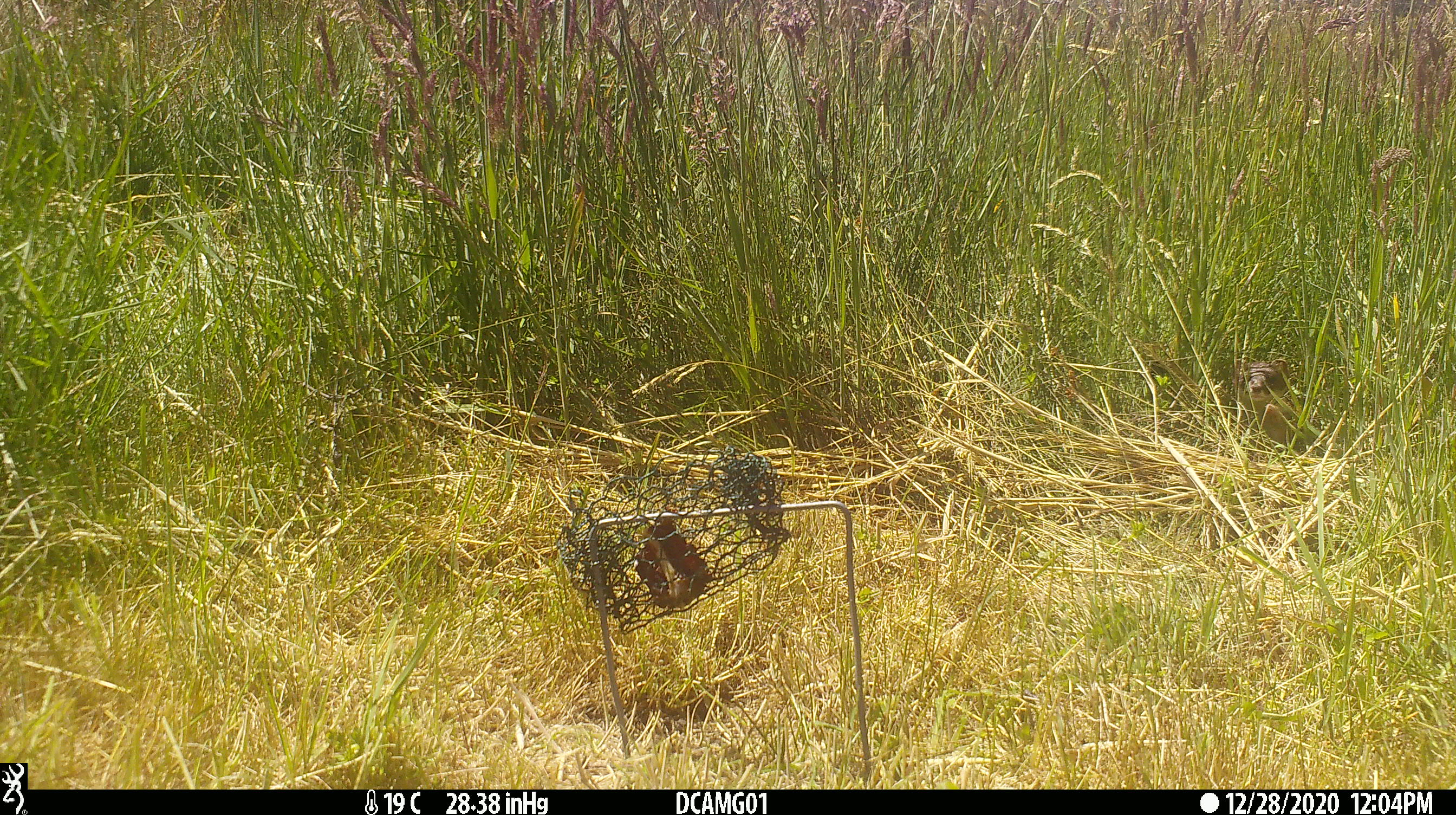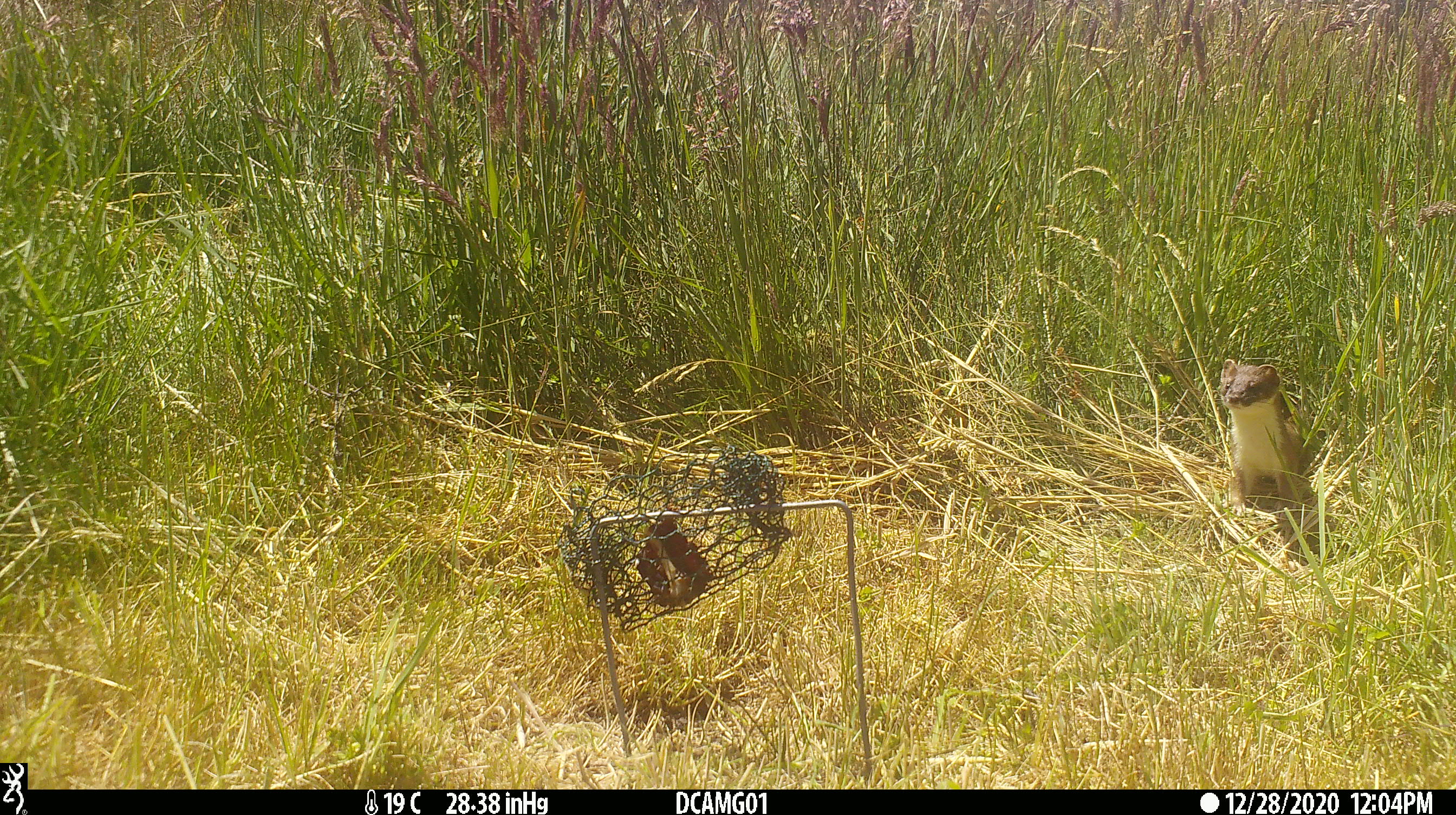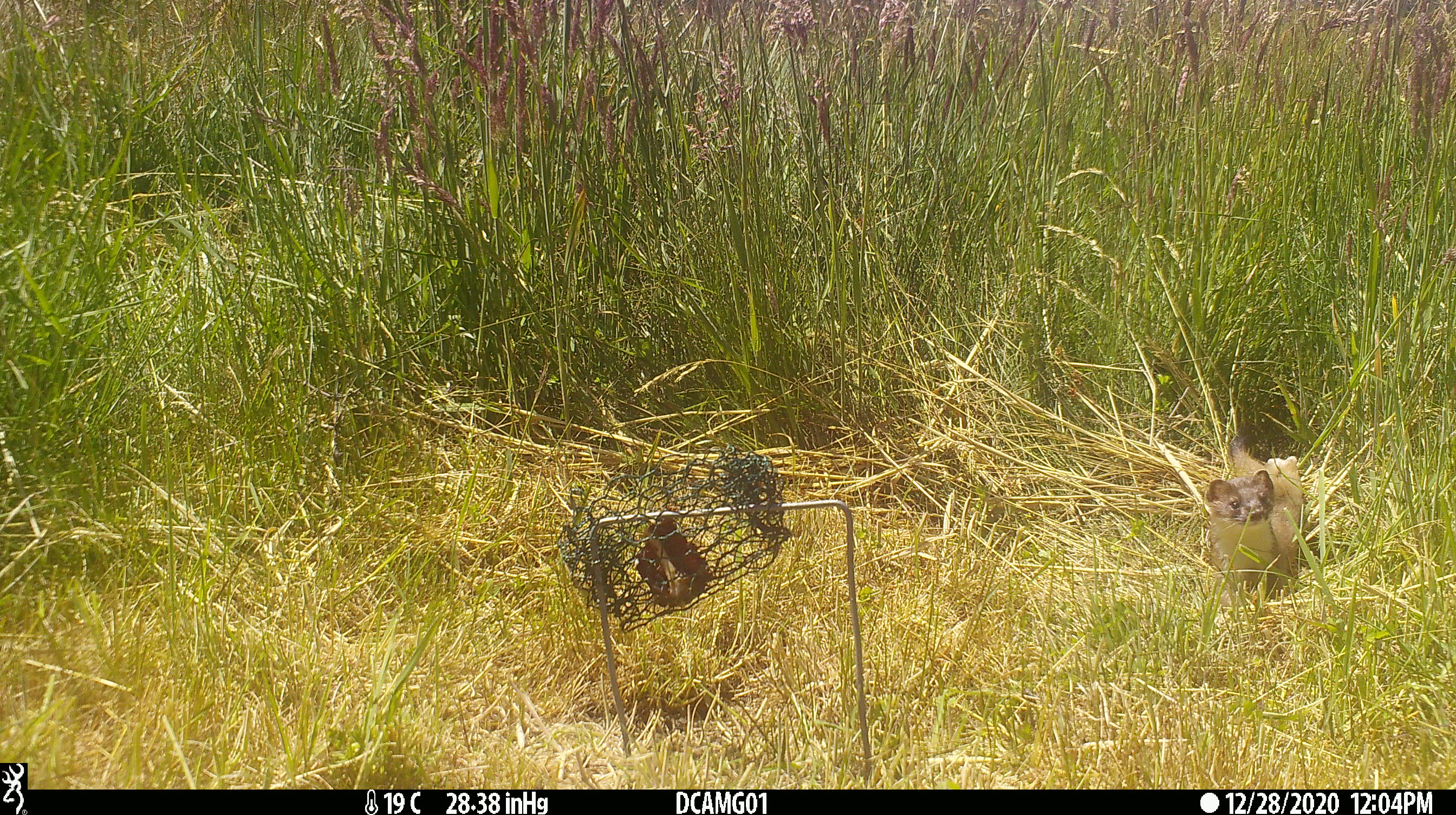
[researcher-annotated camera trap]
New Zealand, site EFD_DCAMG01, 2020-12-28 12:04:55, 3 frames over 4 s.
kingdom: Animalia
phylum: Chordata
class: Mammalia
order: Carnivora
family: Mustelidae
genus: Mustela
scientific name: Mustela erminea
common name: stoat